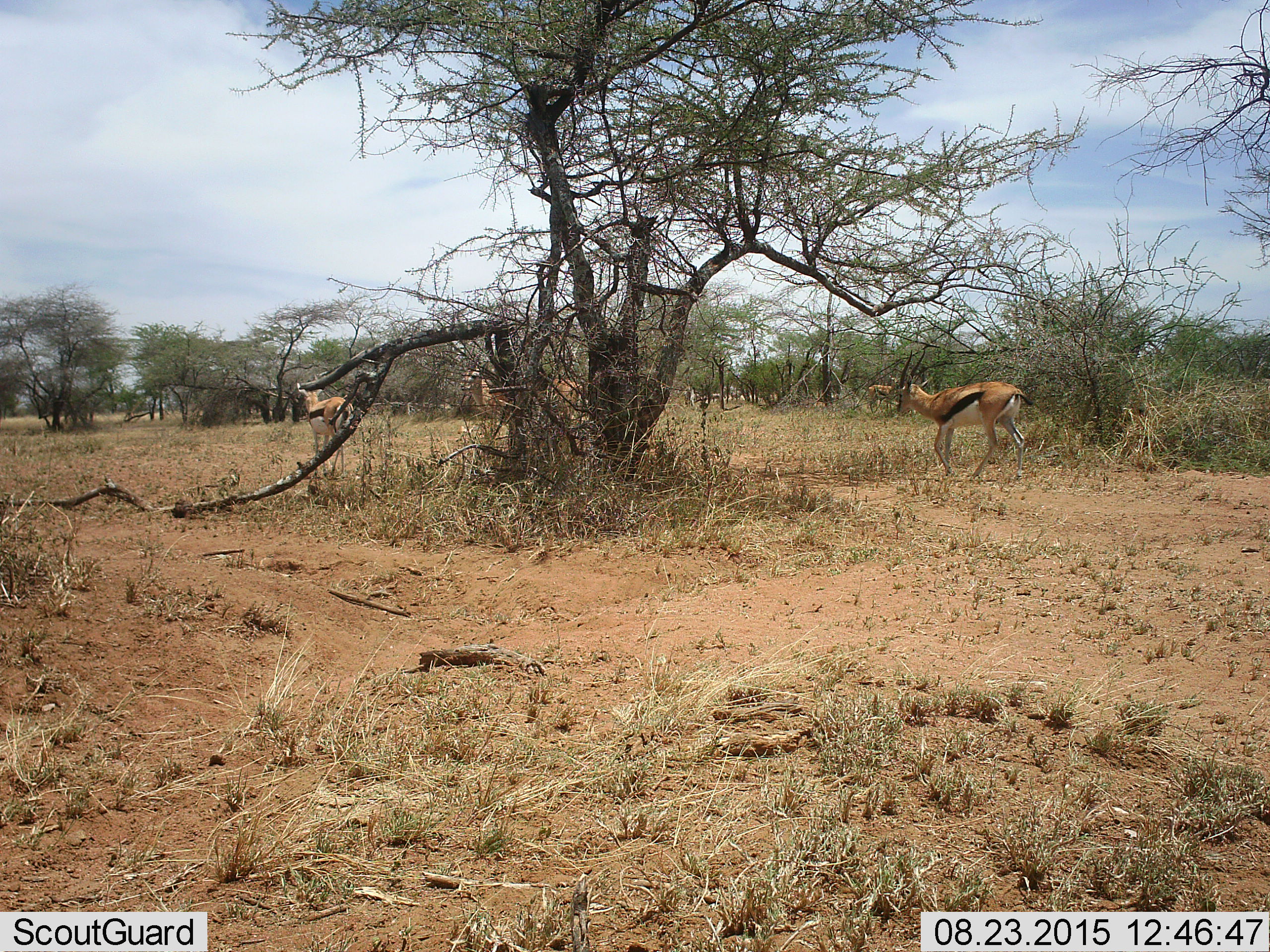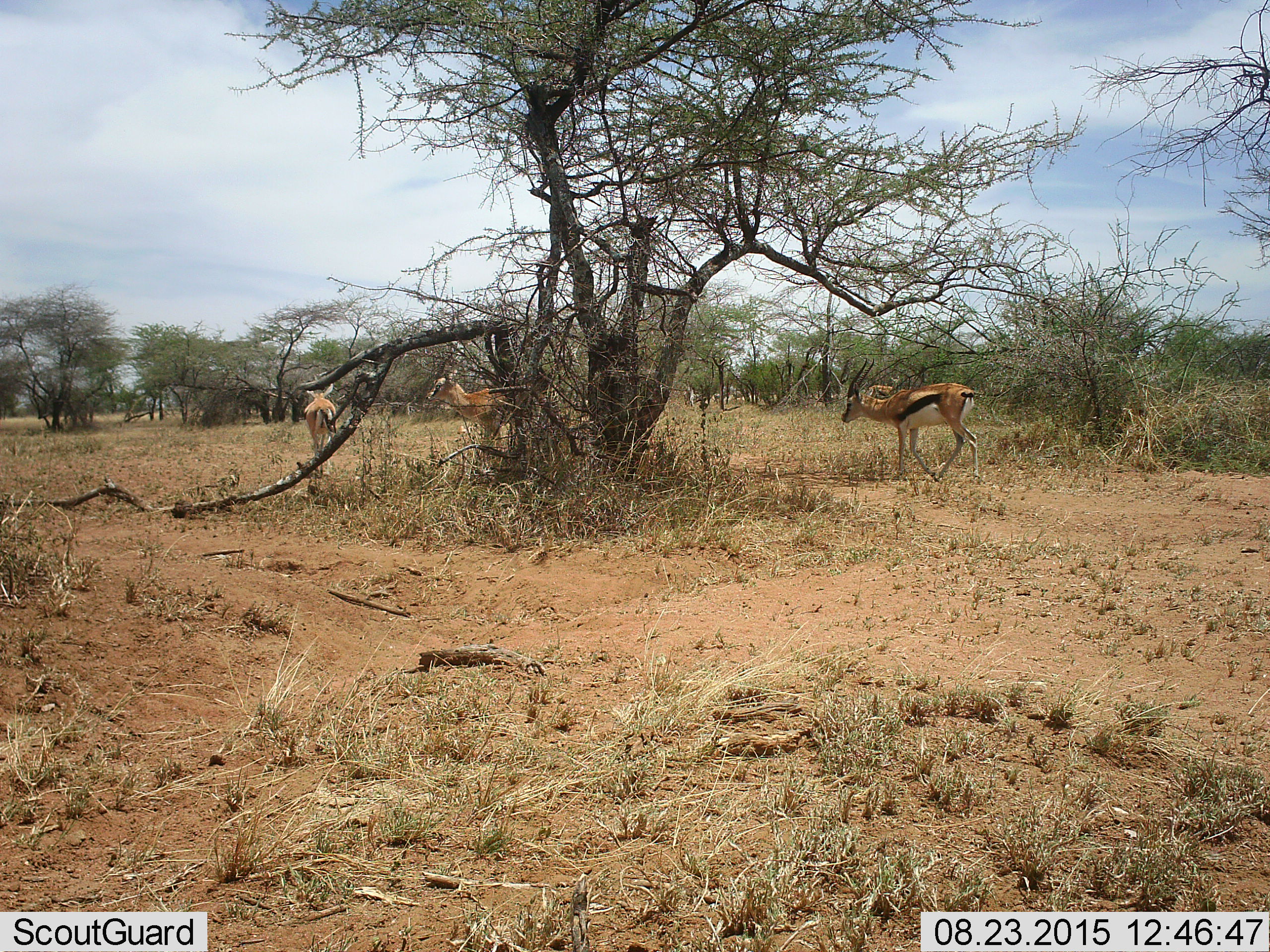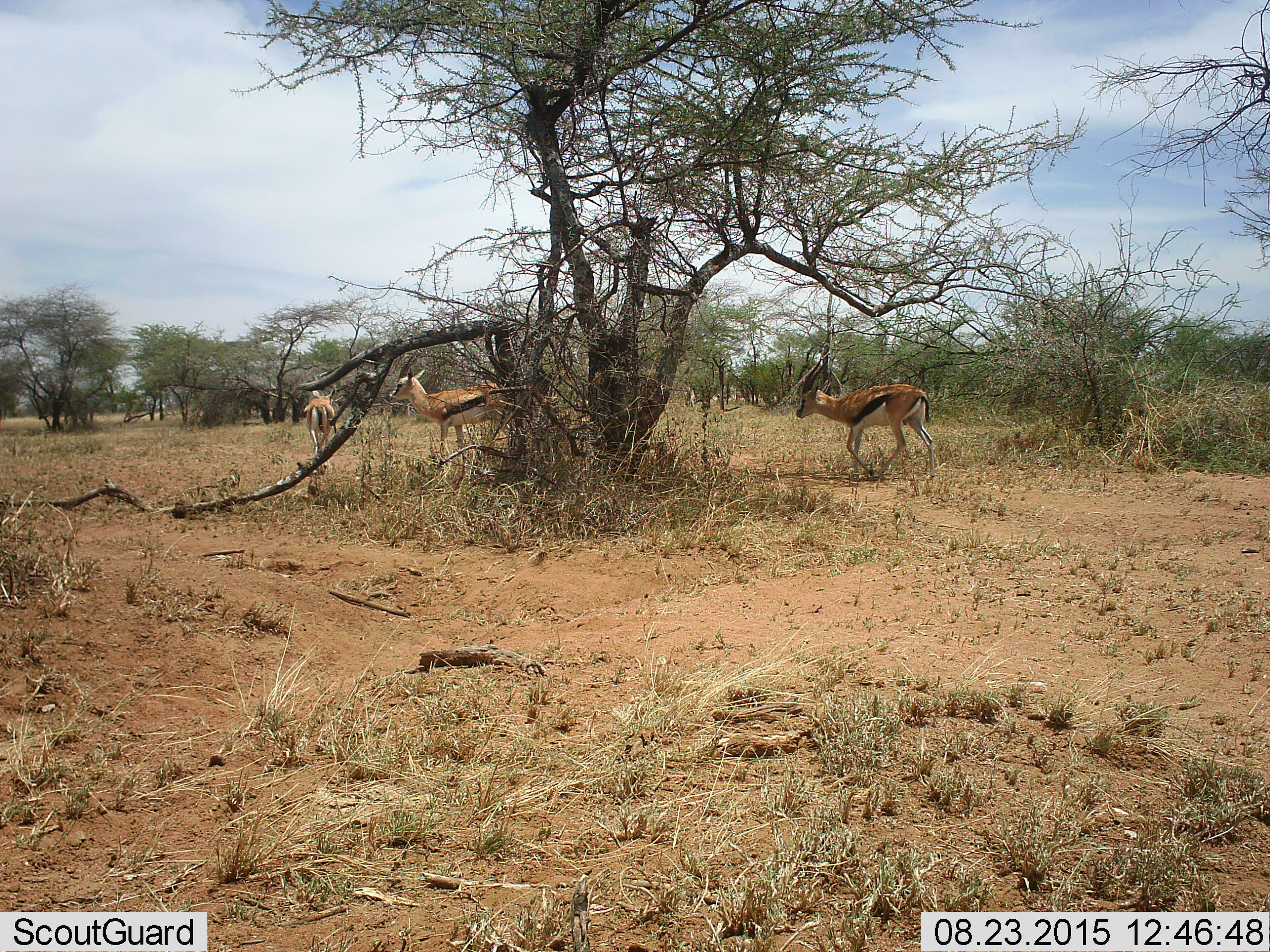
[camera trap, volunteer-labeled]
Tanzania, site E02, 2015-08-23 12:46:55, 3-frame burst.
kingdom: Animalia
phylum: Chordata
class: Mammalia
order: Artiodactyla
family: Bovidae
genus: Eudorcas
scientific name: Eudorcas thomsonii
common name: thomson's gazelle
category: gazellethomsons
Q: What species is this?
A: Gazellethomsons (thomson's gazelle) (Eudorcas thomsonii).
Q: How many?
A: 3.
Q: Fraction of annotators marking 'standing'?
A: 28%.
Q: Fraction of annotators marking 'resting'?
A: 0%.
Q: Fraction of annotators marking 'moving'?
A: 89%.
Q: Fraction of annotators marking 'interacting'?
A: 6%.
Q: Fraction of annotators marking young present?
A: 0%.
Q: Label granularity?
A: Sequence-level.